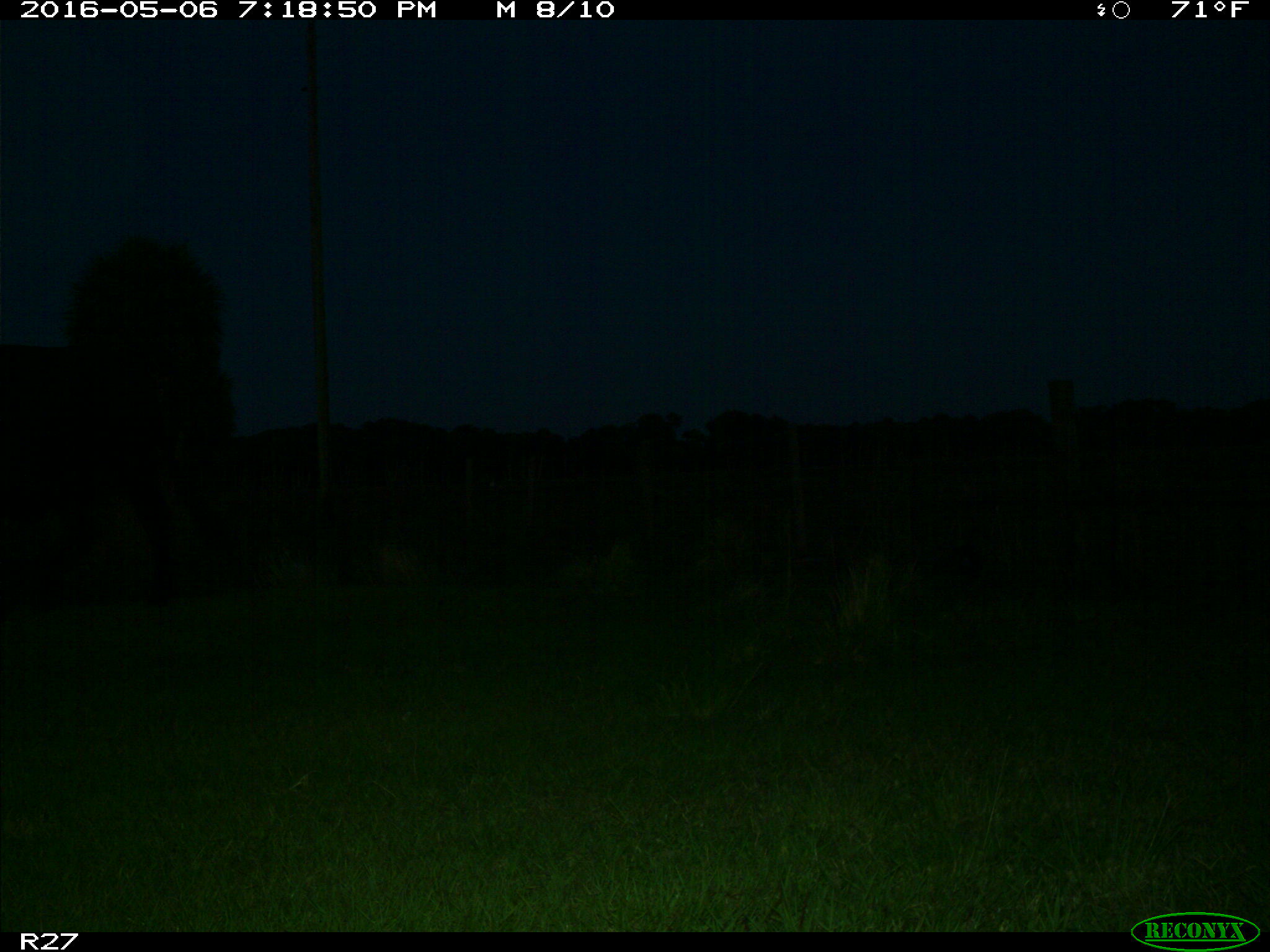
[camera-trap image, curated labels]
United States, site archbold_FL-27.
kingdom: Animalia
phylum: Chordata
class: Mammalia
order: Artiodactyla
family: Bovidae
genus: Bos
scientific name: Bos taurus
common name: domestic cow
Bos taurus (domestic cow).